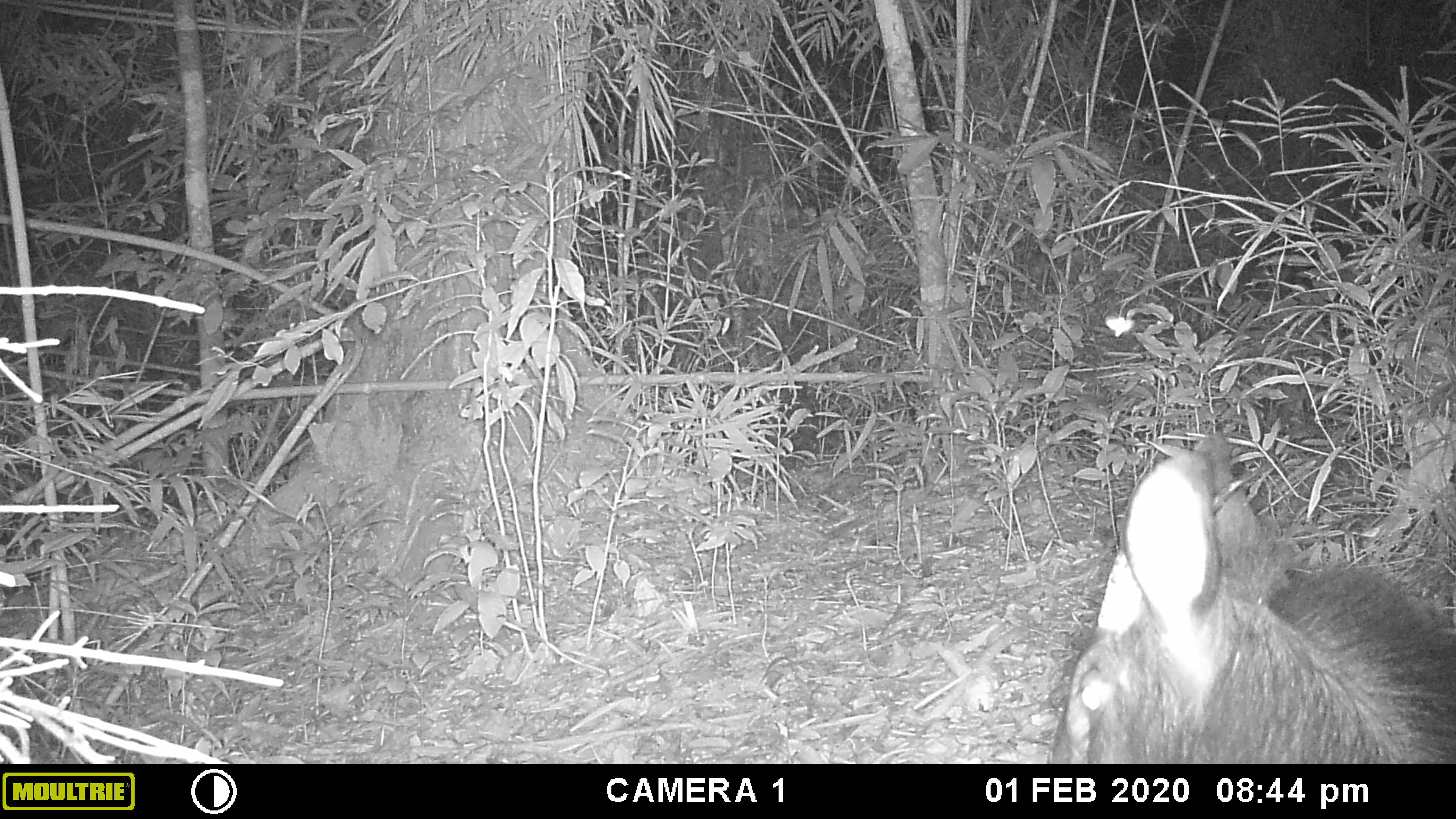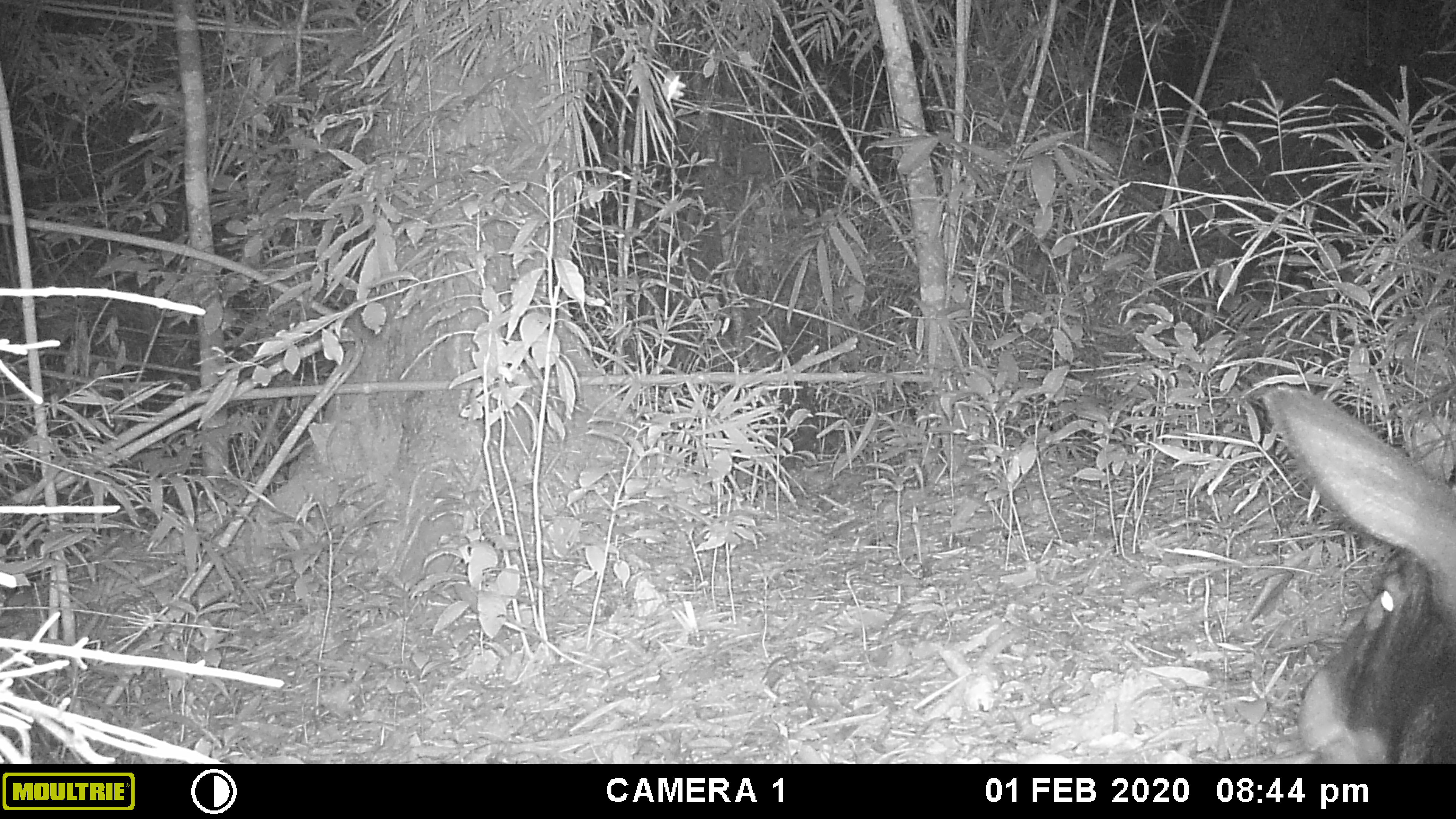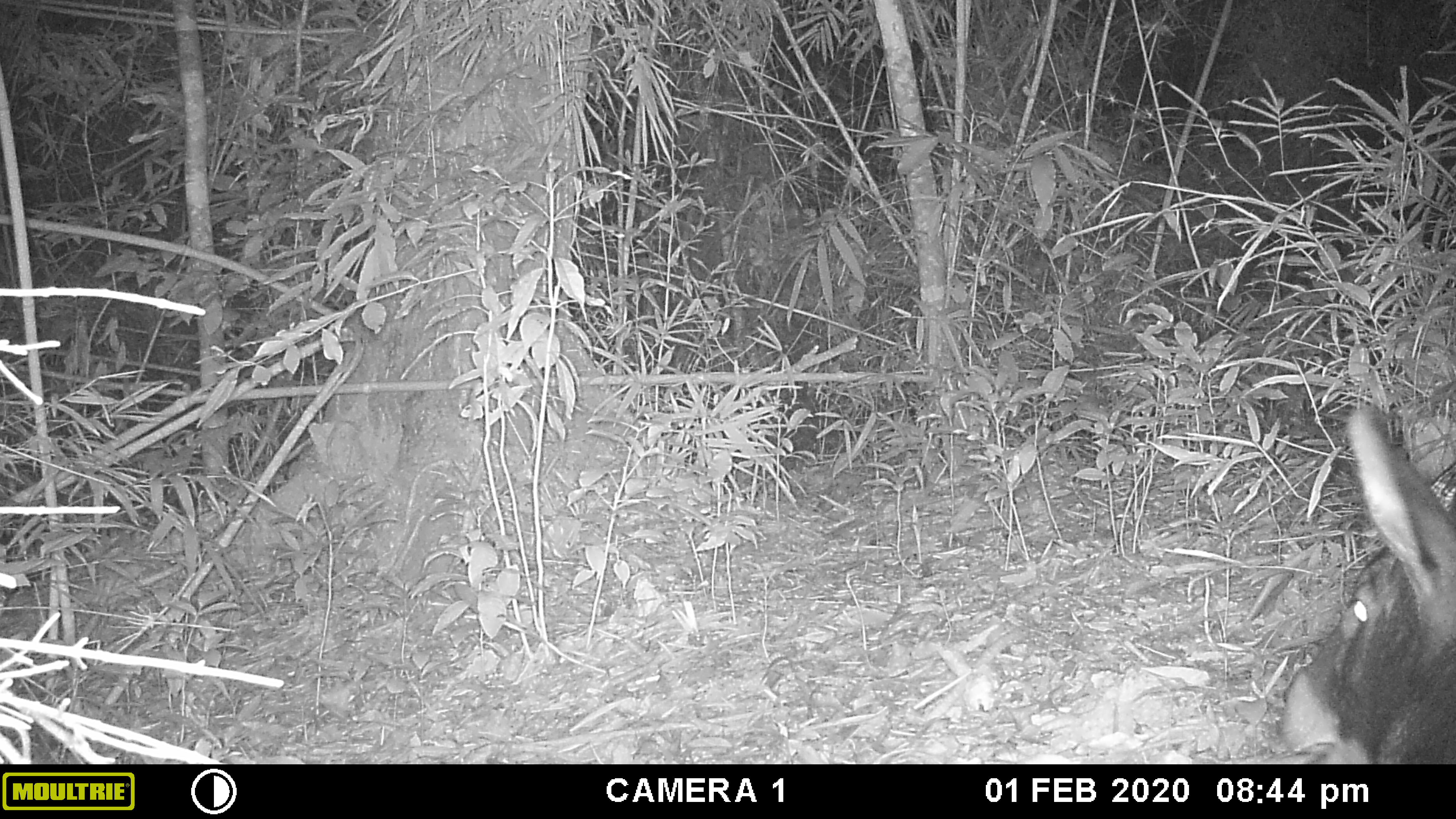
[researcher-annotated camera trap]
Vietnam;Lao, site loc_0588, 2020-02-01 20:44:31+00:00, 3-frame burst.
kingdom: Animalia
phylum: Chordata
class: Mammalia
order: Artiodactyla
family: Bovidae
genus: Capricornis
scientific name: Capricornis sumatraensis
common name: chinese serow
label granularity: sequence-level